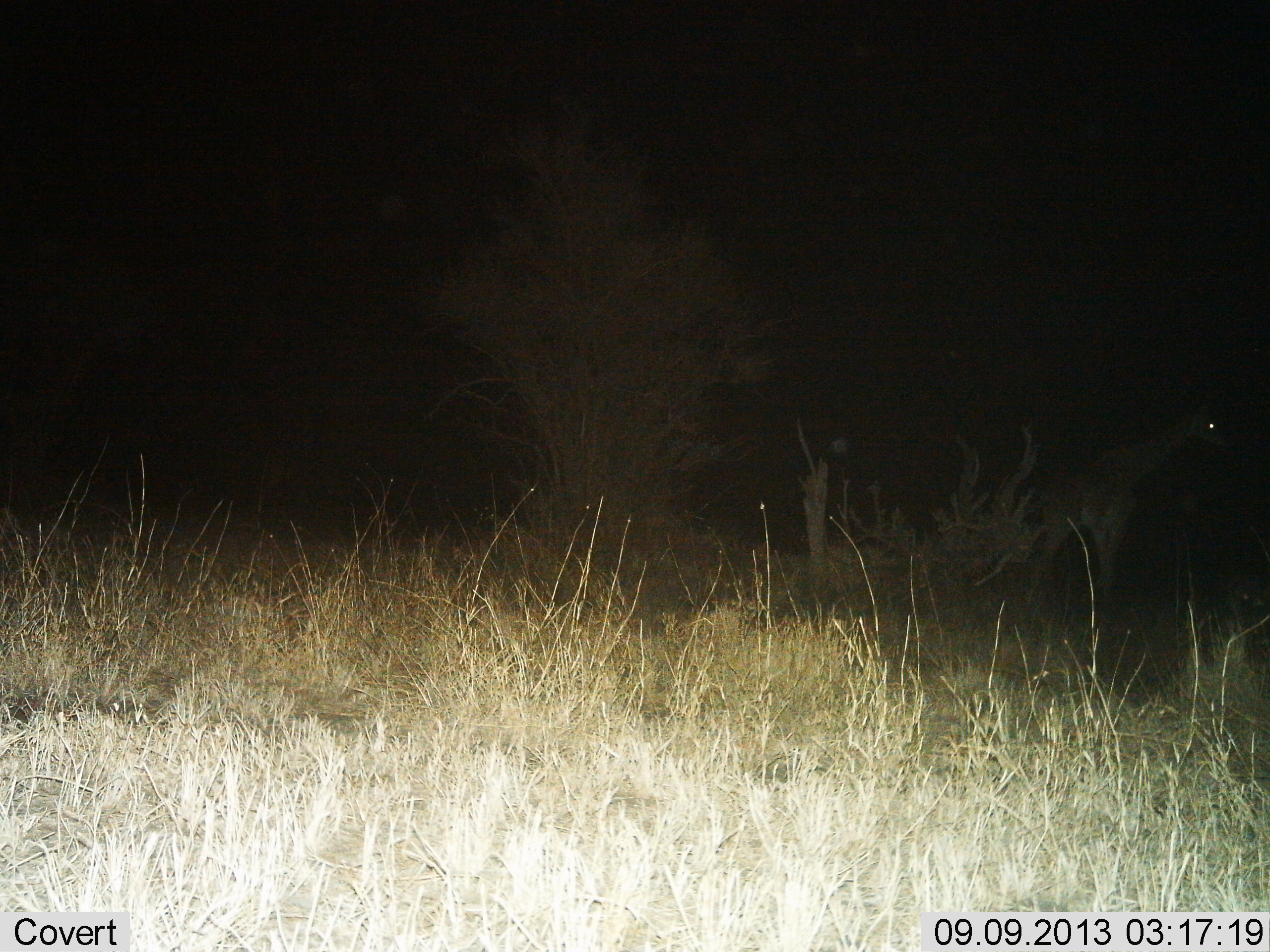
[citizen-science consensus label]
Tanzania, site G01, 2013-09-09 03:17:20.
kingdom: Animalia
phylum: Chordata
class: Mammalia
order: Artiodactyla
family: Giraffidae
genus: Giraffa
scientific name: Giraffa camelopardalis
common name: giraffe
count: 1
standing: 70%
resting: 0%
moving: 30%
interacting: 0%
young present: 9%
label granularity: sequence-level